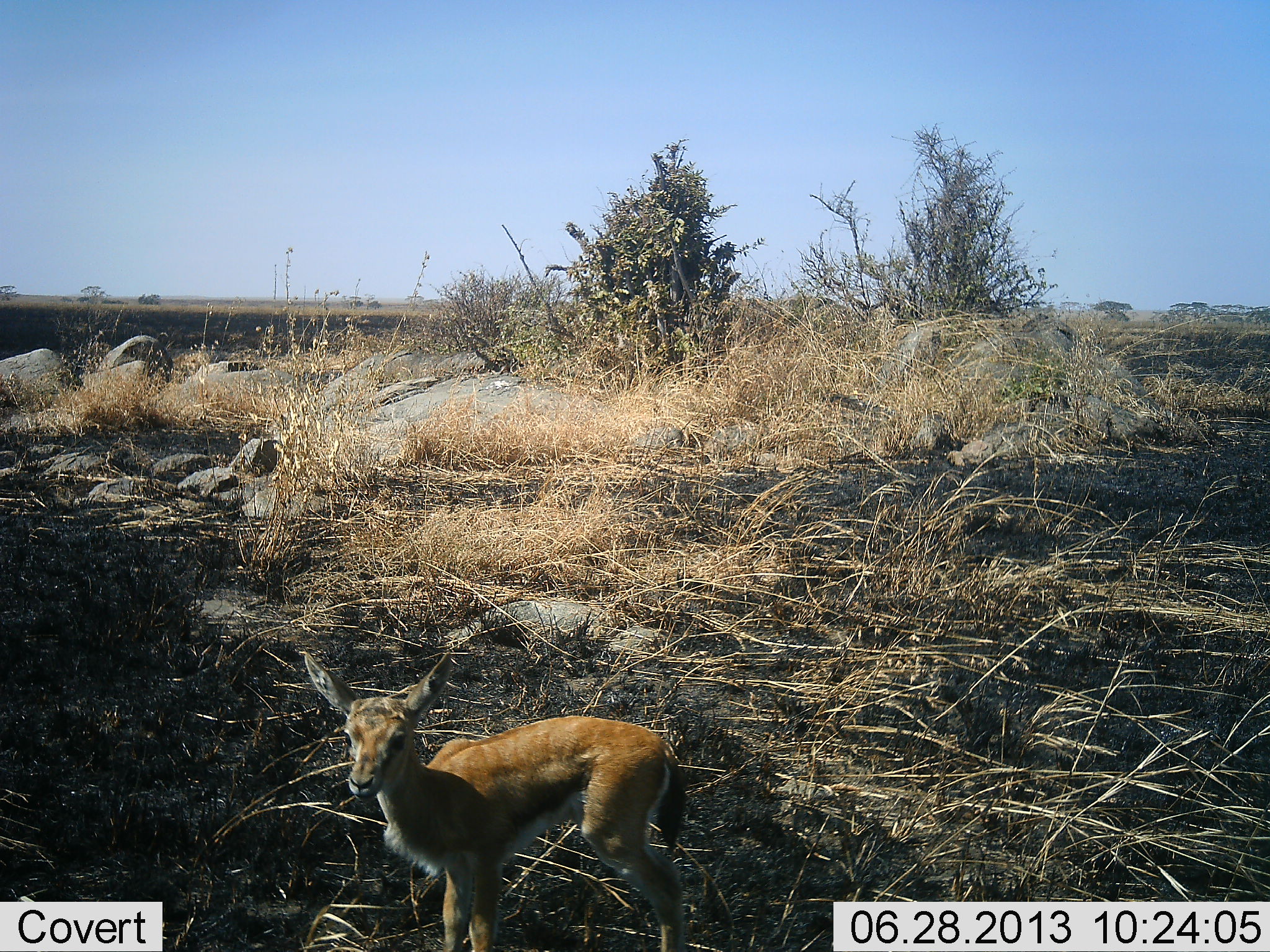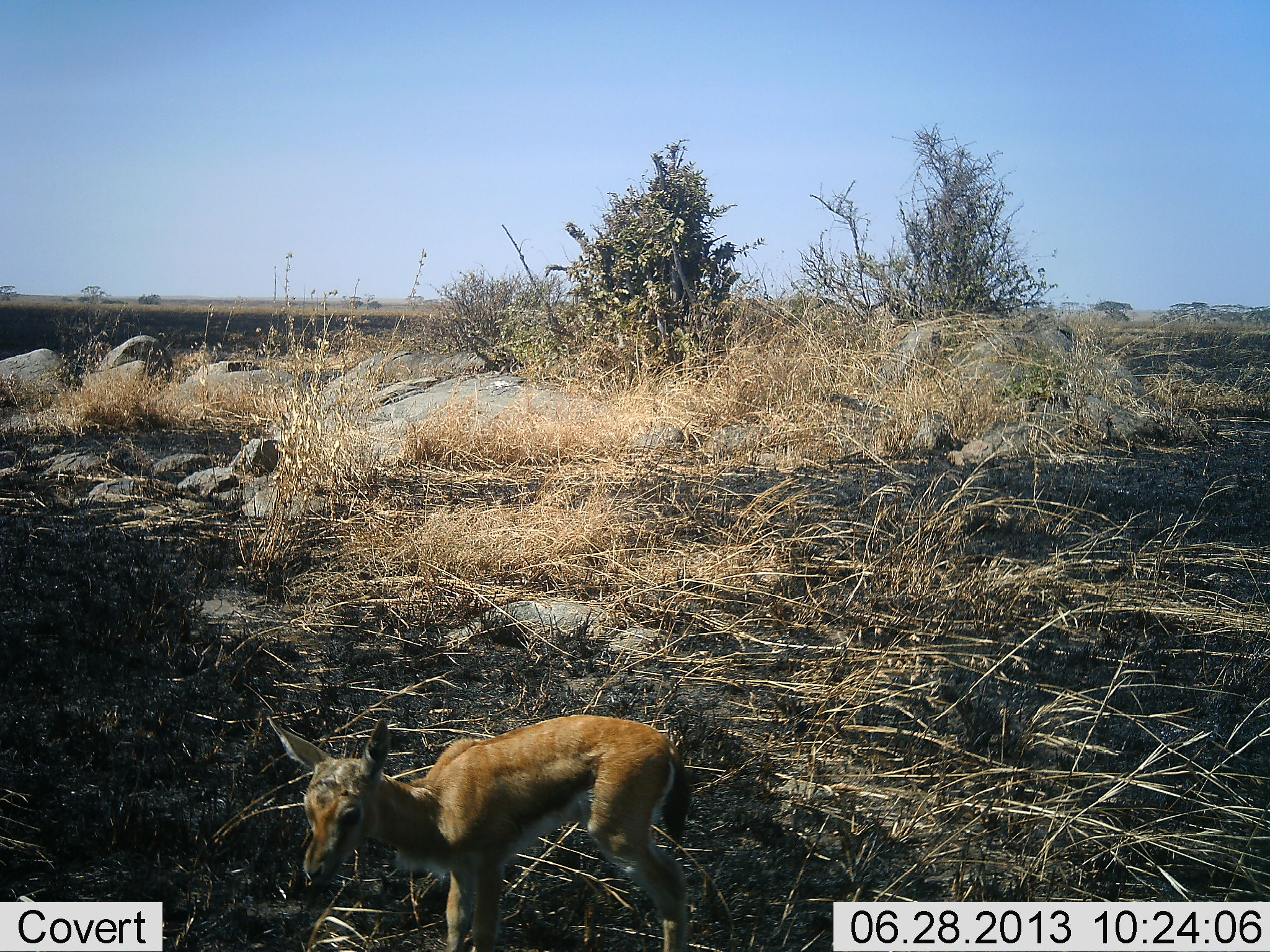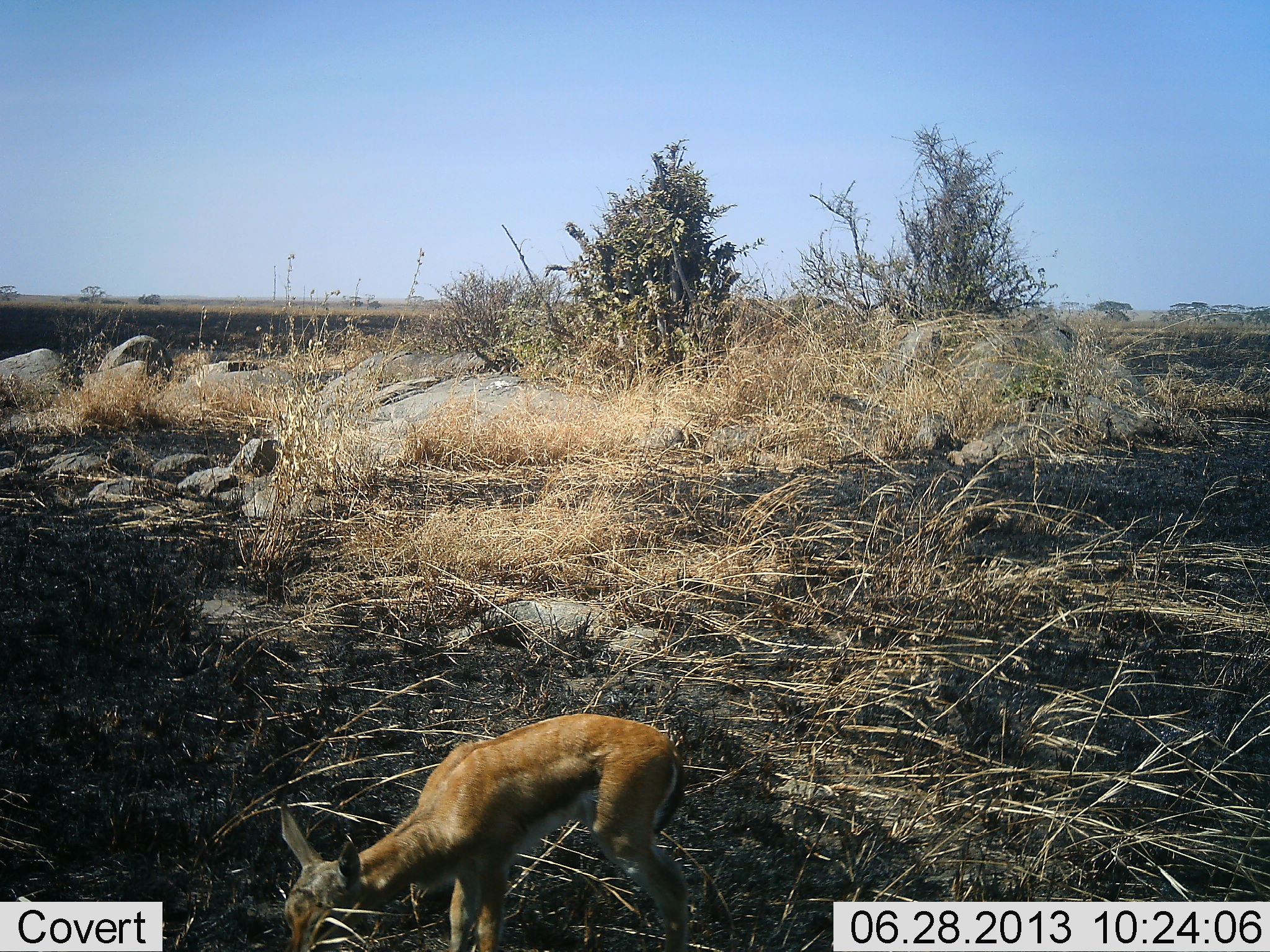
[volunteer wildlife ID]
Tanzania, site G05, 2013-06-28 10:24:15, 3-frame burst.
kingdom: Animalia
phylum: Chordata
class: Mammalia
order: Artiodactyla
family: Bovidae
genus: Eudorcas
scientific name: Eudorcas thomsonii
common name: thomson's gazelle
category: gazellethomsons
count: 1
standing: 87%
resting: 0%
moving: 0%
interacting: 0%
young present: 60%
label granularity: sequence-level